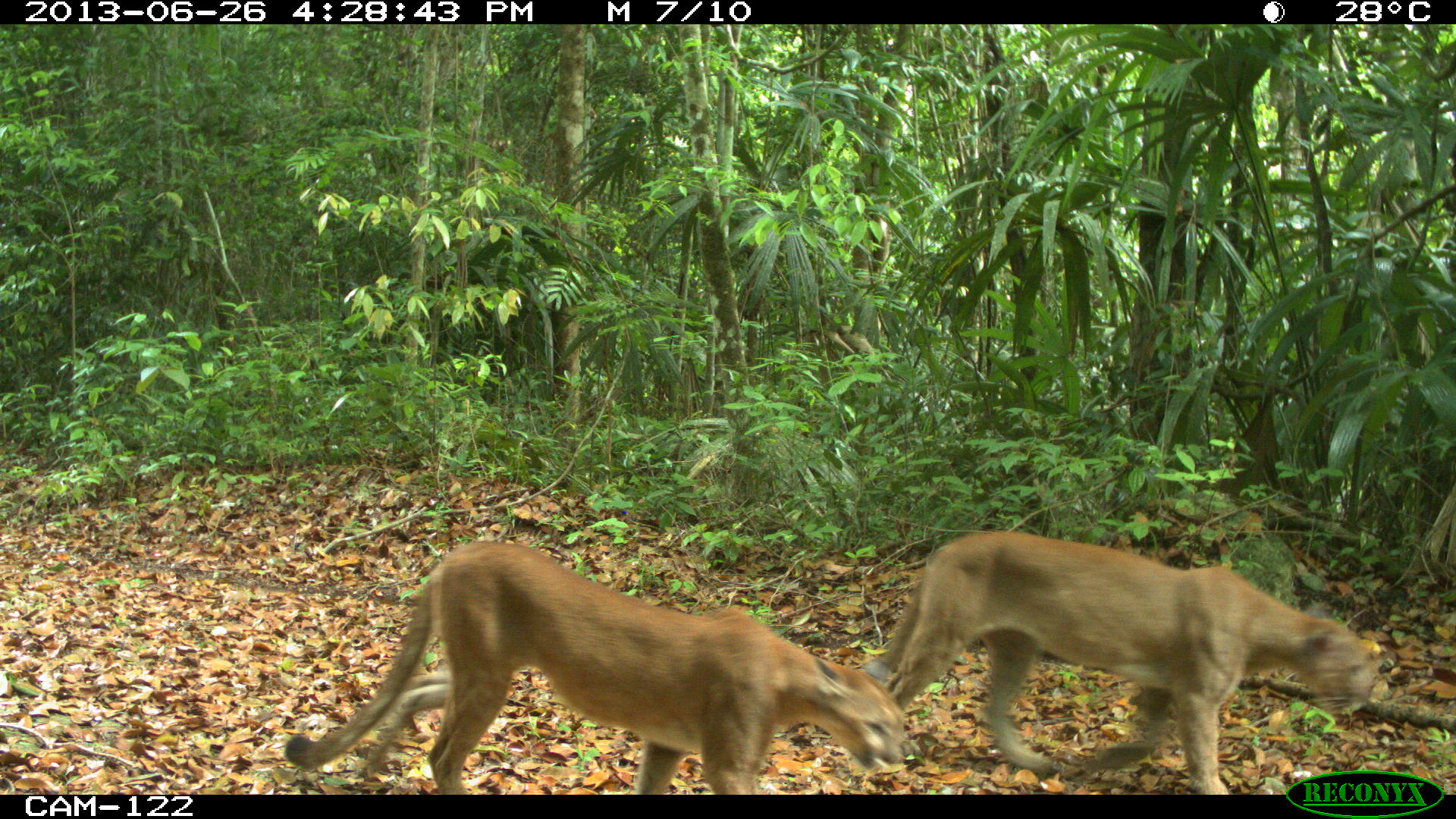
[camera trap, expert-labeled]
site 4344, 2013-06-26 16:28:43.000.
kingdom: Animalia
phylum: Chordata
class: Mammalia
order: Carnivora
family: Felidae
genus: Puma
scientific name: Puma concolor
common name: mountain lion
Puma concolor (mountain lion), count 2.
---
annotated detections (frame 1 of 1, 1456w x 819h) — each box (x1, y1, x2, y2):
puma concolor: (280, 538, 911, 793); (865, 531, 1387, 792)